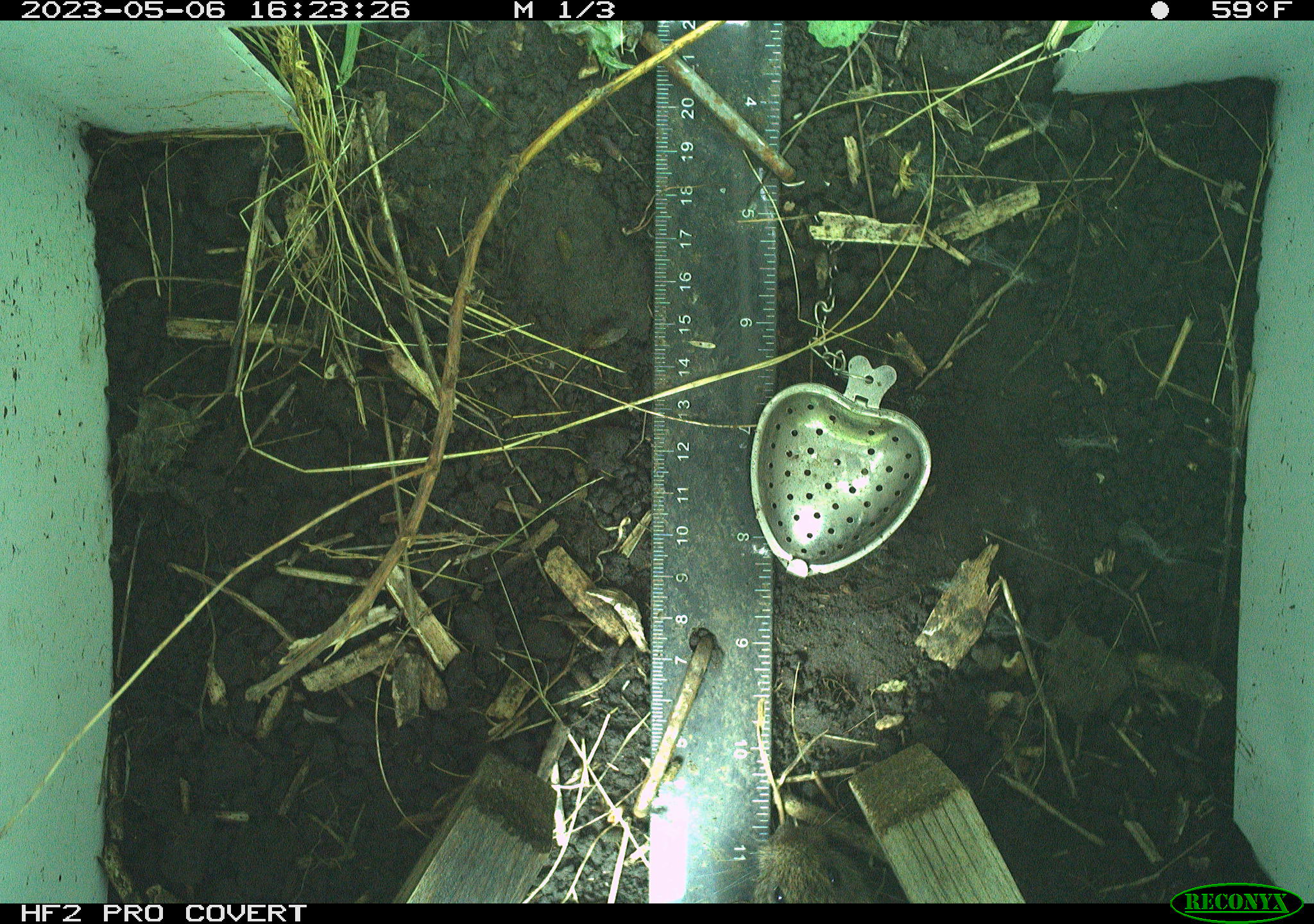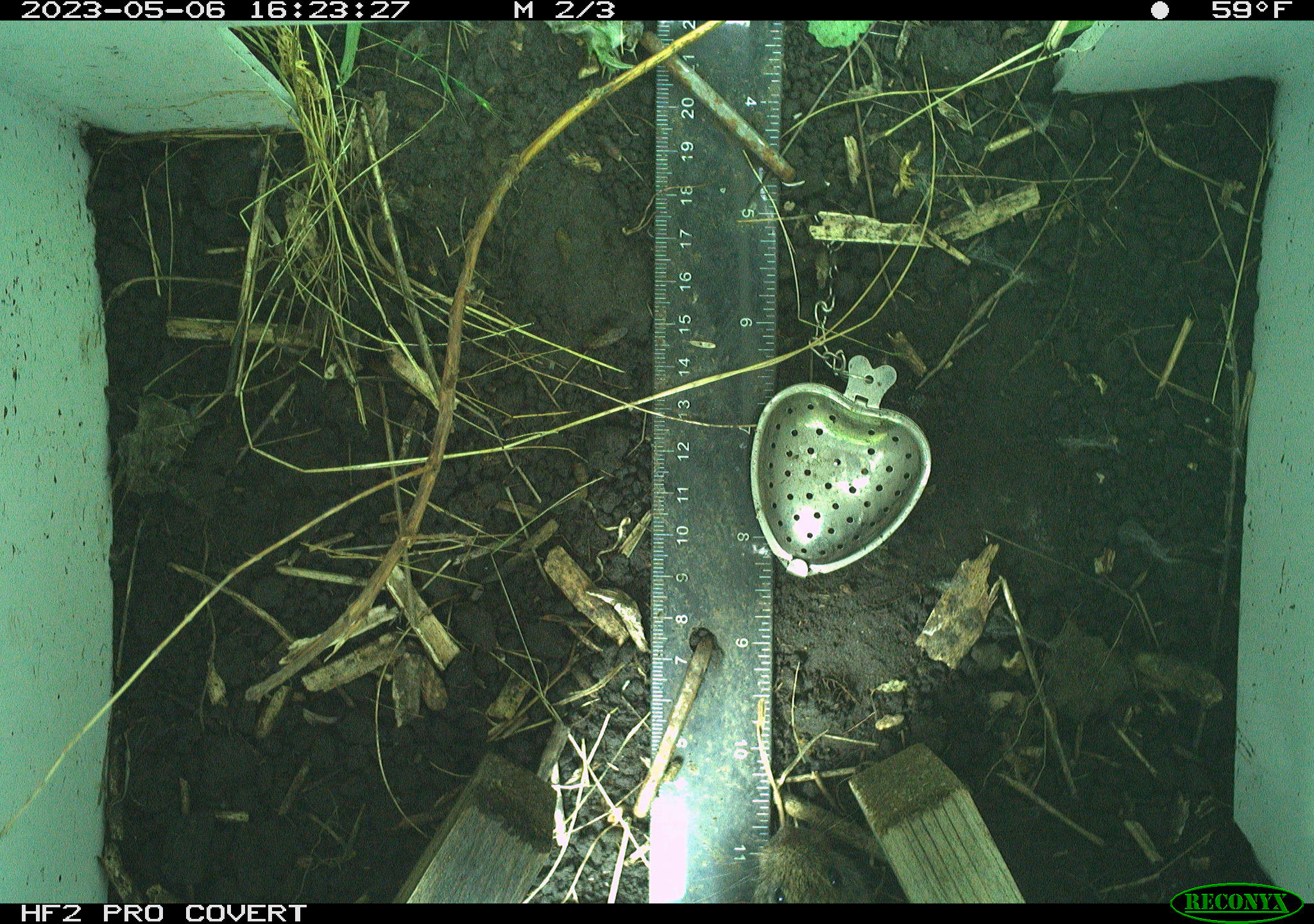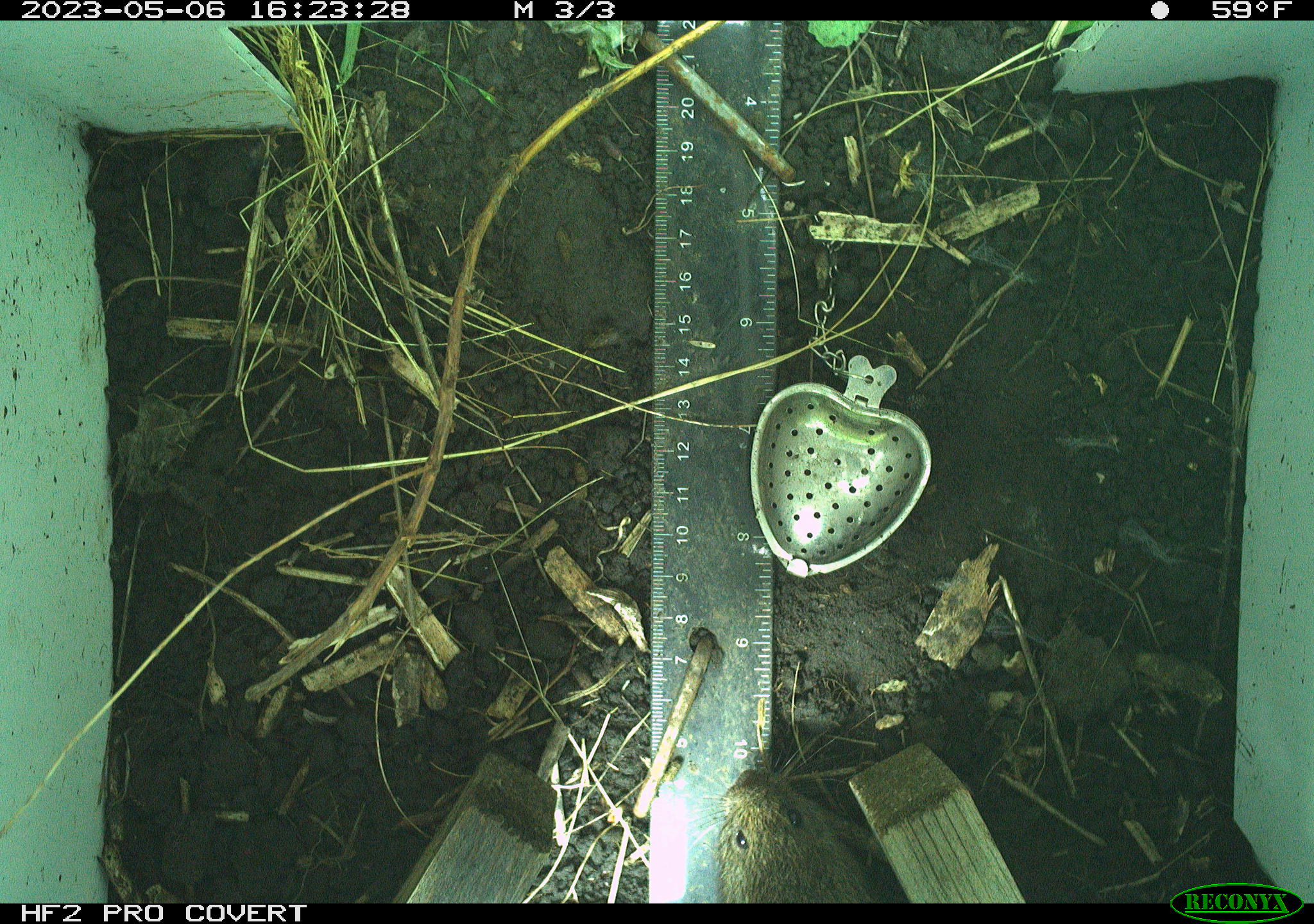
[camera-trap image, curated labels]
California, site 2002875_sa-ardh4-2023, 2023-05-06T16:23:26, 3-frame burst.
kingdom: Animalia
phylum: Chordata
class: Mammalia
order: Rodentia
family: Cricetidae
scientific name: Arvicolinae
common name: voles, lemmings, and muskrats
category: arvicolinae subfamily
Arvicolinae subfamily (voles, lemmings, and muskrats) (Arvicolinae).